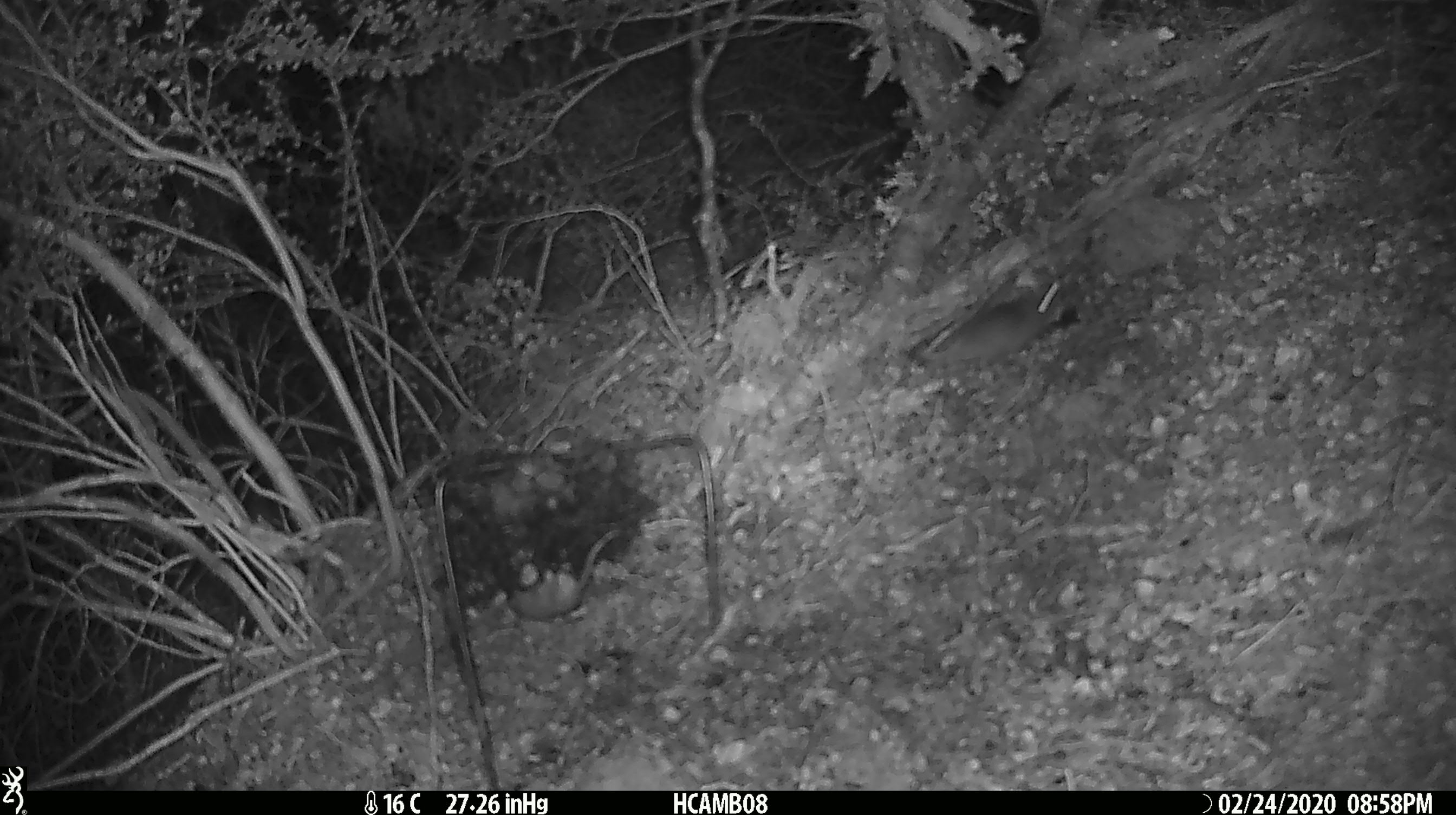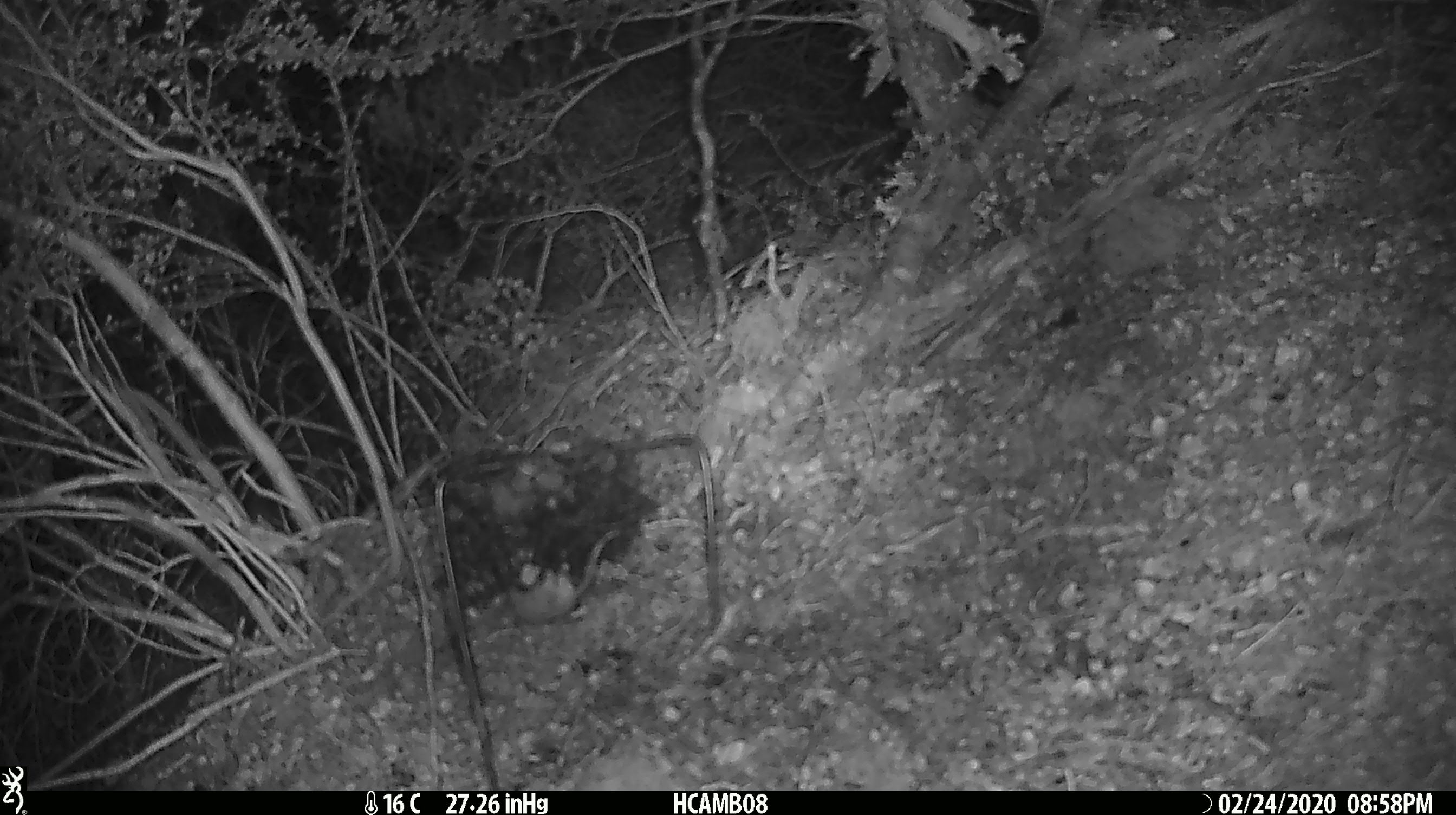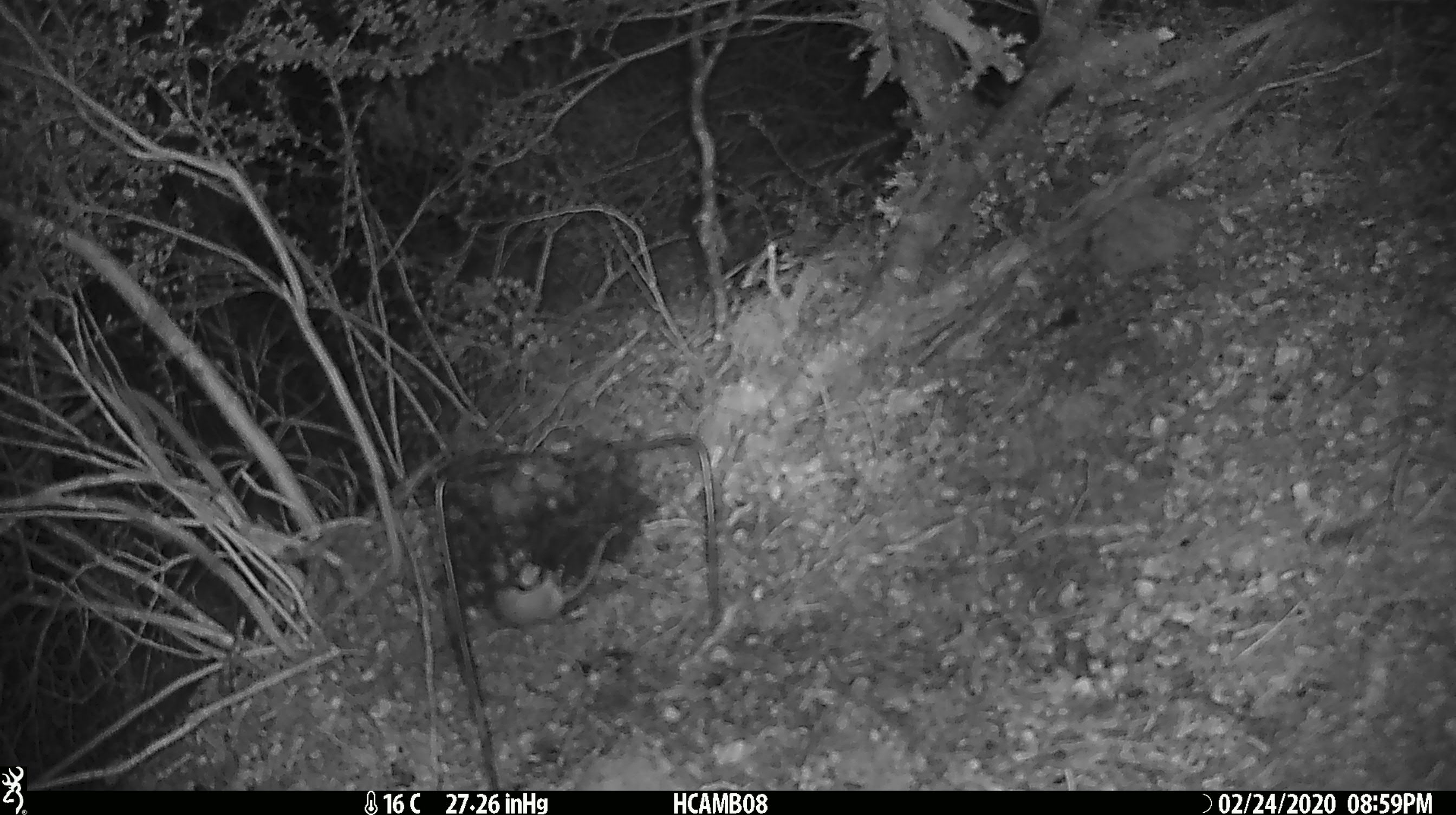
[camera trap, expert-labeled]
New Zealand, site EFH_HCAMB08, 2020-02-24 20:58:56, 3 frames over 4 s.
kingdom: Animalia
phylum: Chordata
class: Mammalia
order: Rodentia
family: Muridae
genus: Mus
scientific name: Mus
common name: mouse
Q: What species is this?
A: Mouse (Mus).